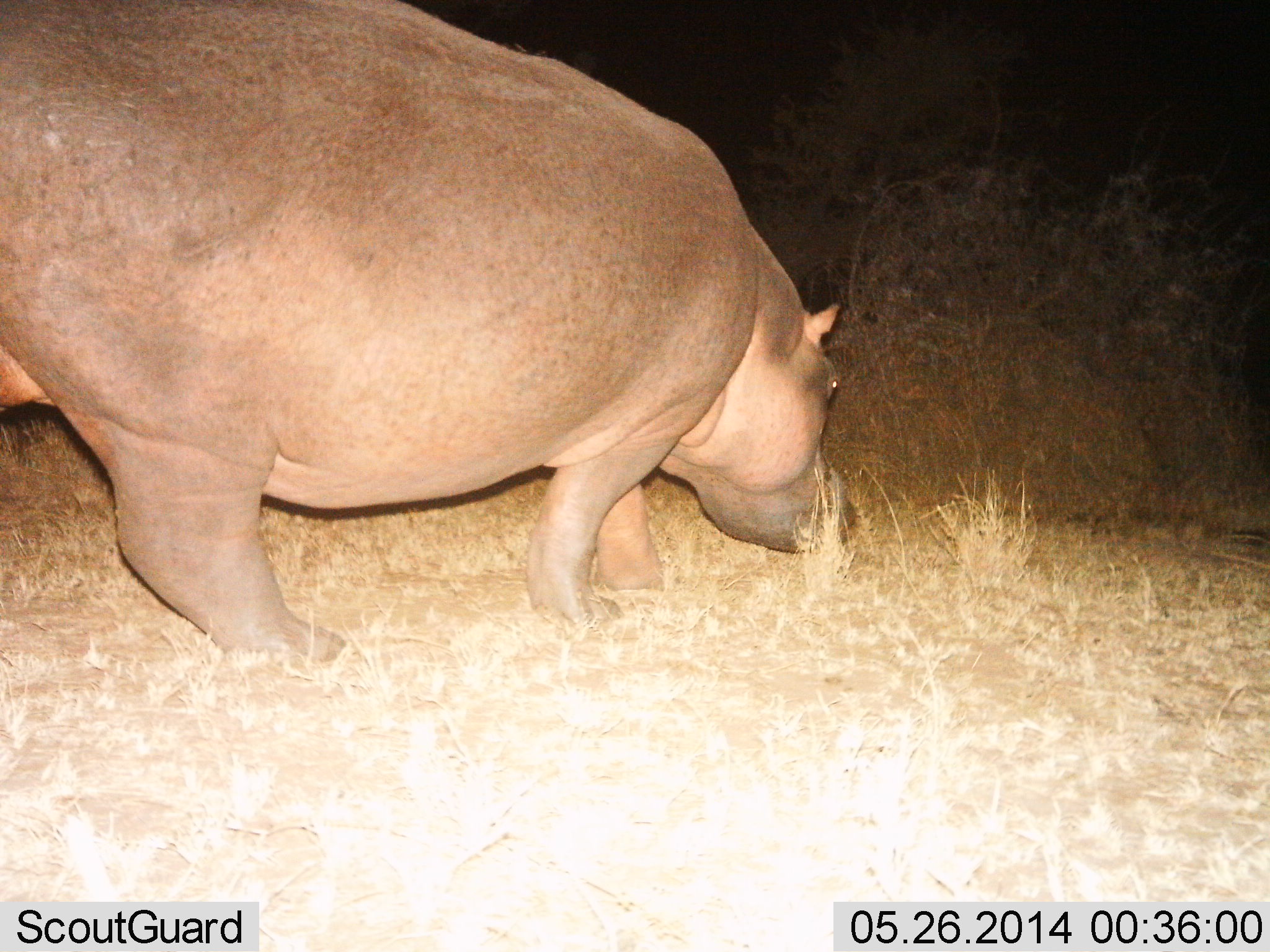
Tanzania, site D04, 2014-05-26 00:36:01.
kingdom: Animalia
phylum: Chordata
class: Mammalia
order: Artiodactyla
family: Hippopotamidae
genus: Hippopotamus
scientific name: Hippopotamus amphibius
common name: hippopotamus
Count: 1.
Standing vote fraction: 30%.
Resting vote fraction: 0%.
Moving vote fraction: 30%.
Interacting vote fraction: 0%.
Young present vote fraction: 0%.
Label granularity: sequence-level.